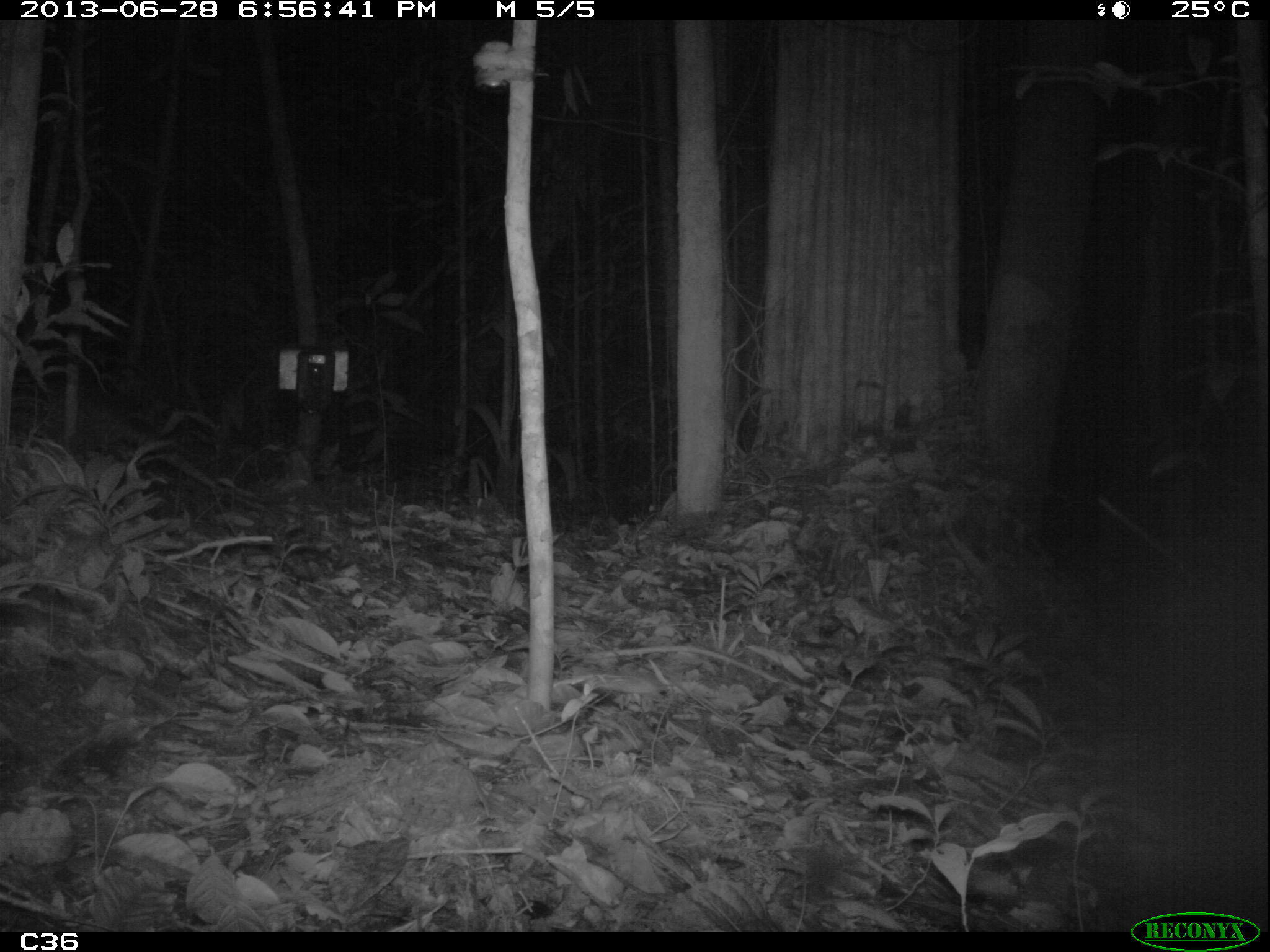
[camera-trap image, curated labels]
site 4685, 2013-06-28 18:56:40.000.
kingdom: Animalia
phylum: Chordata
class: Mammalia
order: Cingulata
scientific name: Cingulata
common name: armadillo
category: unknown armadillo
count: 1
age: adult